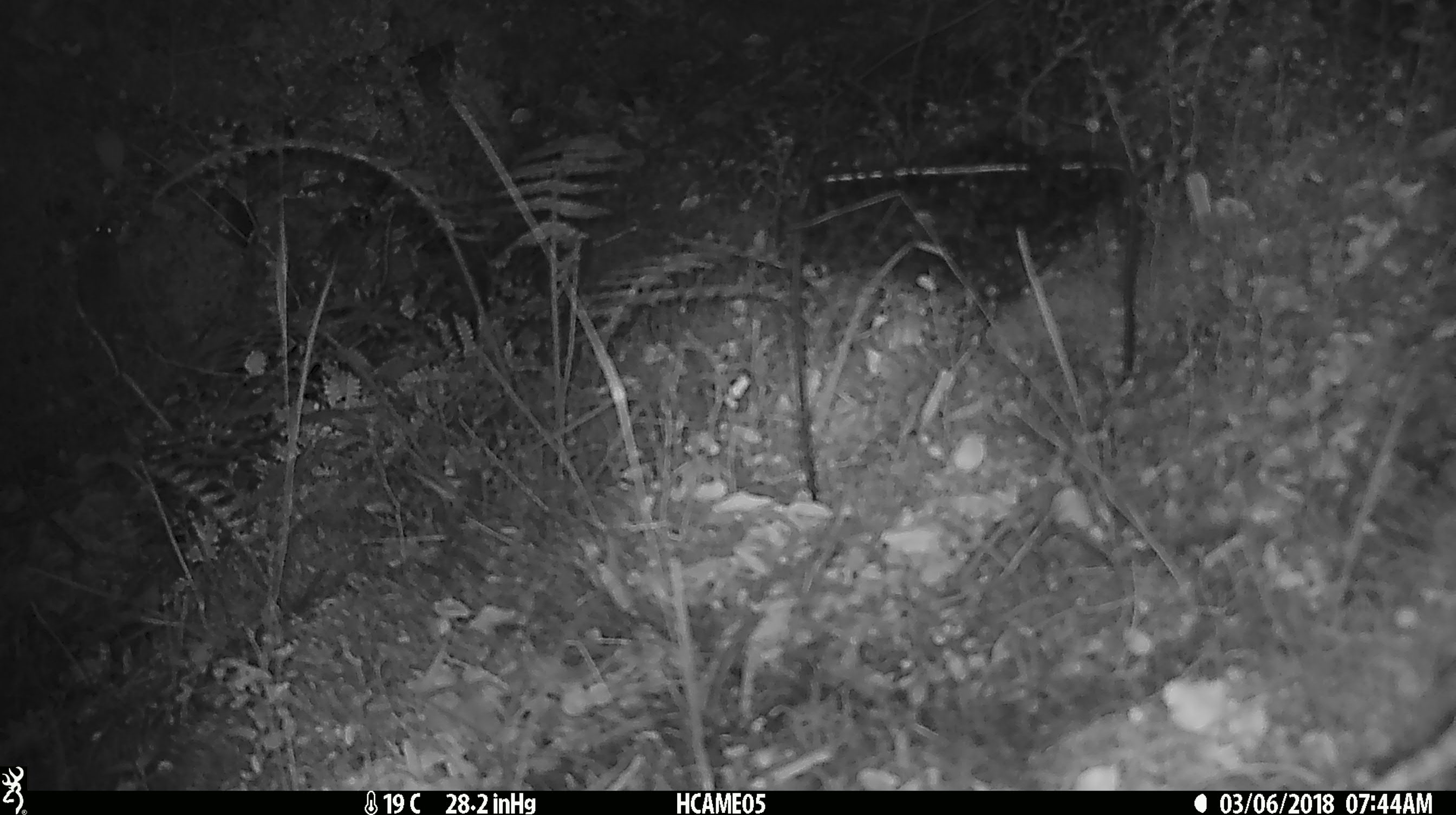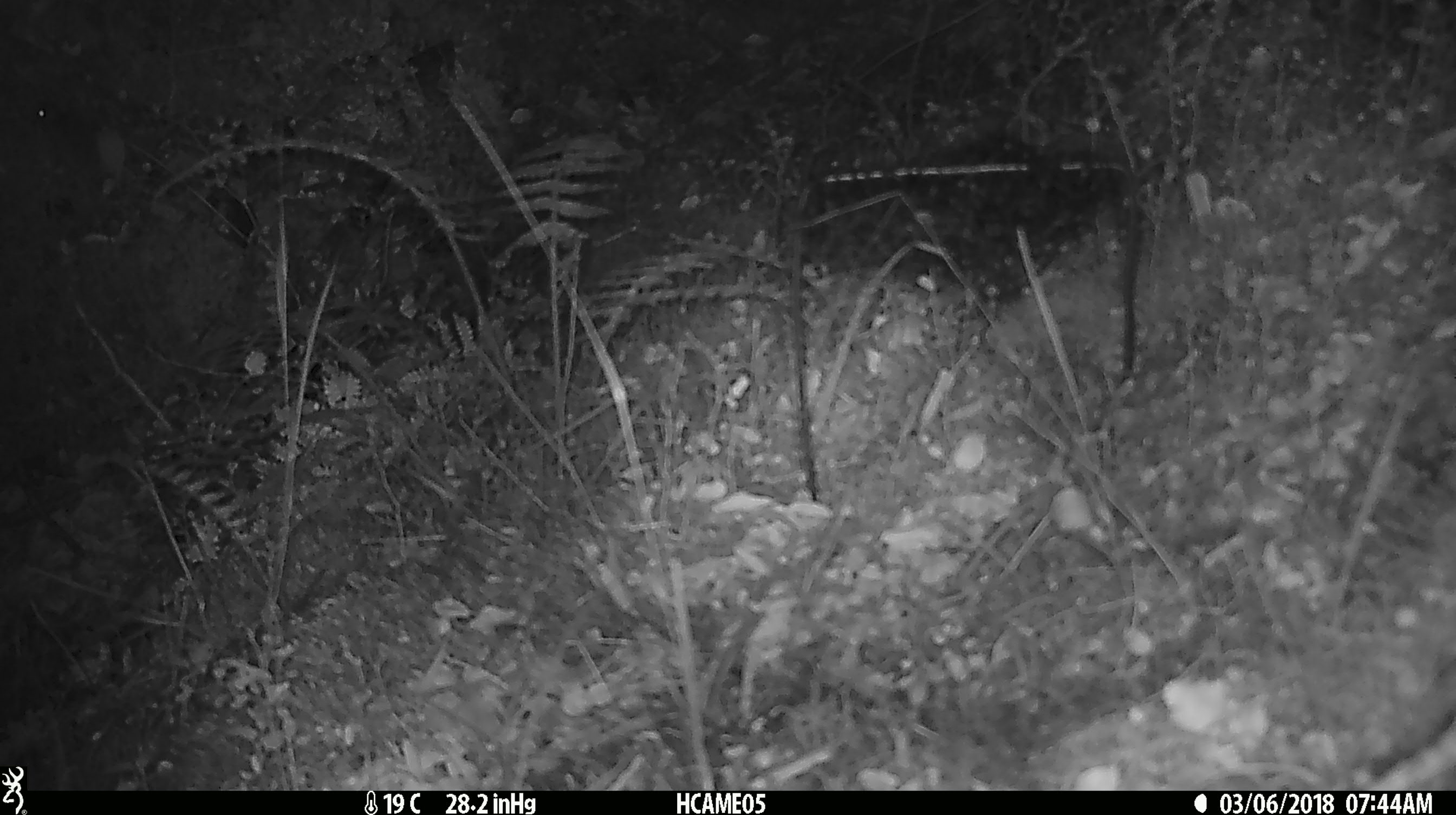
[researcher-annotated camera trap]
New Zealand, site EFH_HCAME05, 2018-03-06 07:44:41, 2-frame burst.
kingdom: Animalia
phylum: Chordata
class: Mammalia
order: Rodentia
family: Muridae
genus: Mus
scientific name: Mus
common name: mouse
Mouse (Mus).